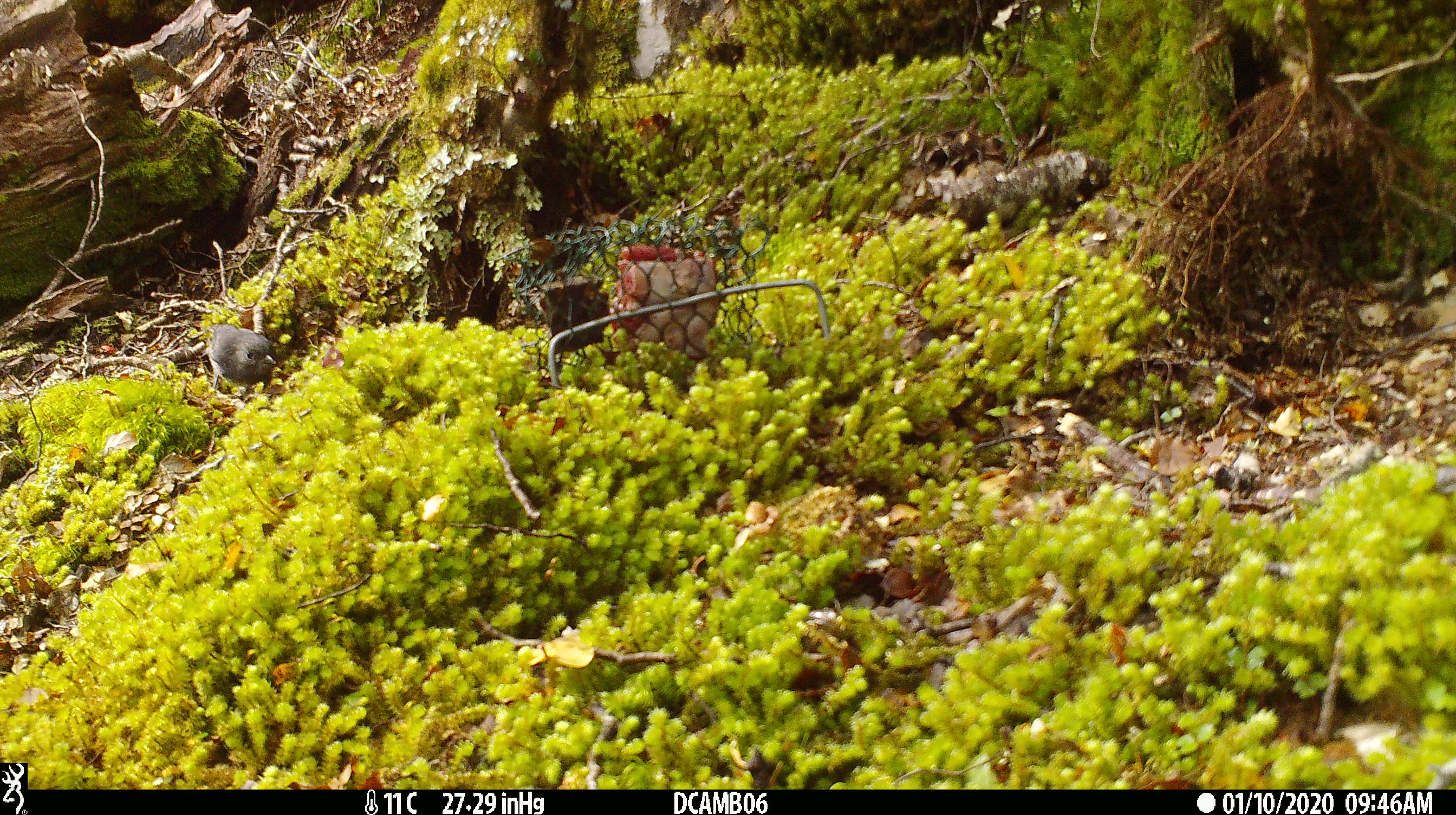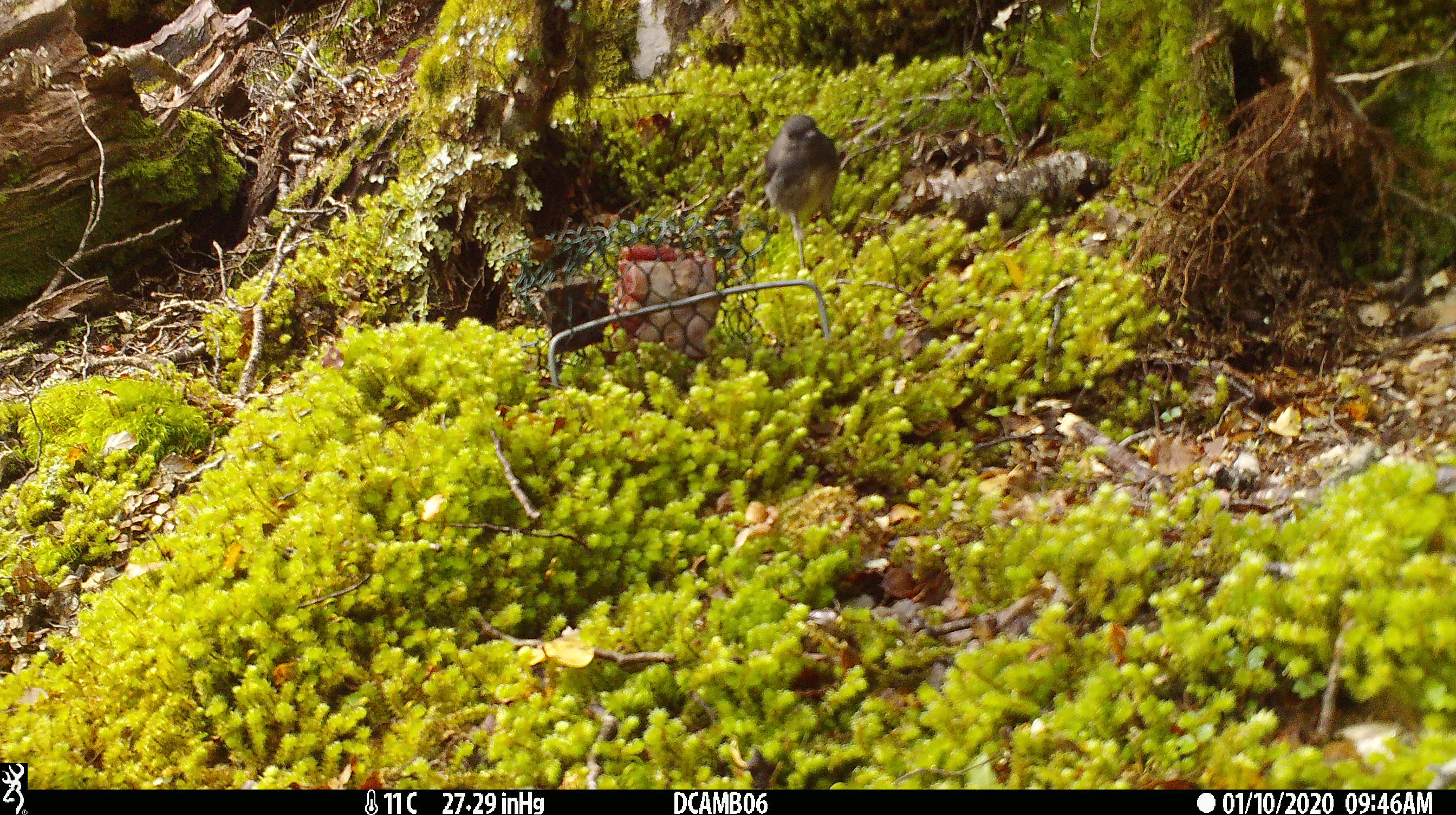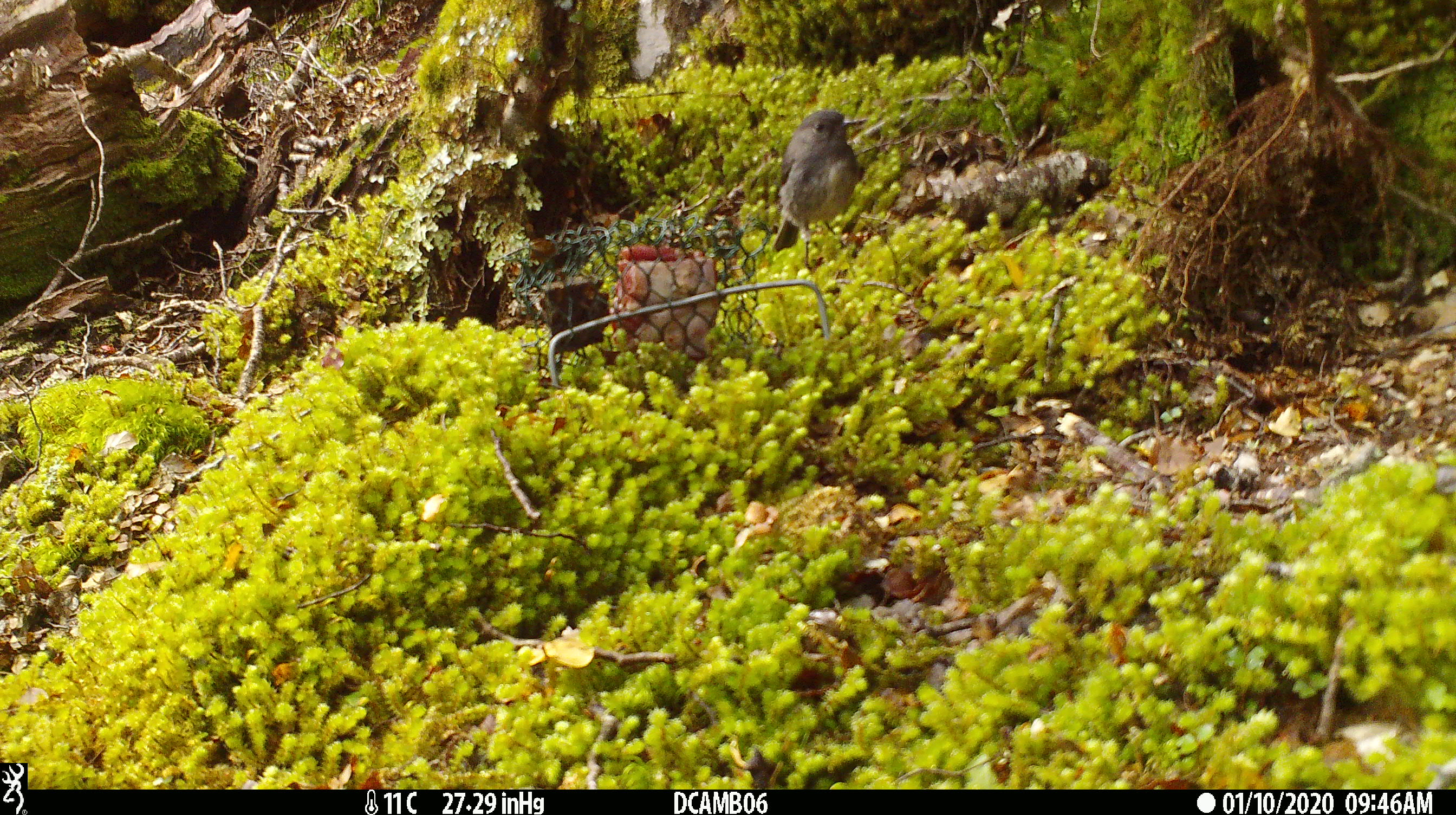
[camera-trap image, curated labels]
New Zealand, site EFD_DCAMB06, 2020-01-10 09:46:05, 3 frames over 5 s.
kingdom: Animalia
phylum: Chordata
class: Aves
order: Passeriformes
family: Petroicidae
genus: Petroica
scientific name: Petroica australis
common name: new zealand robin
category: robin